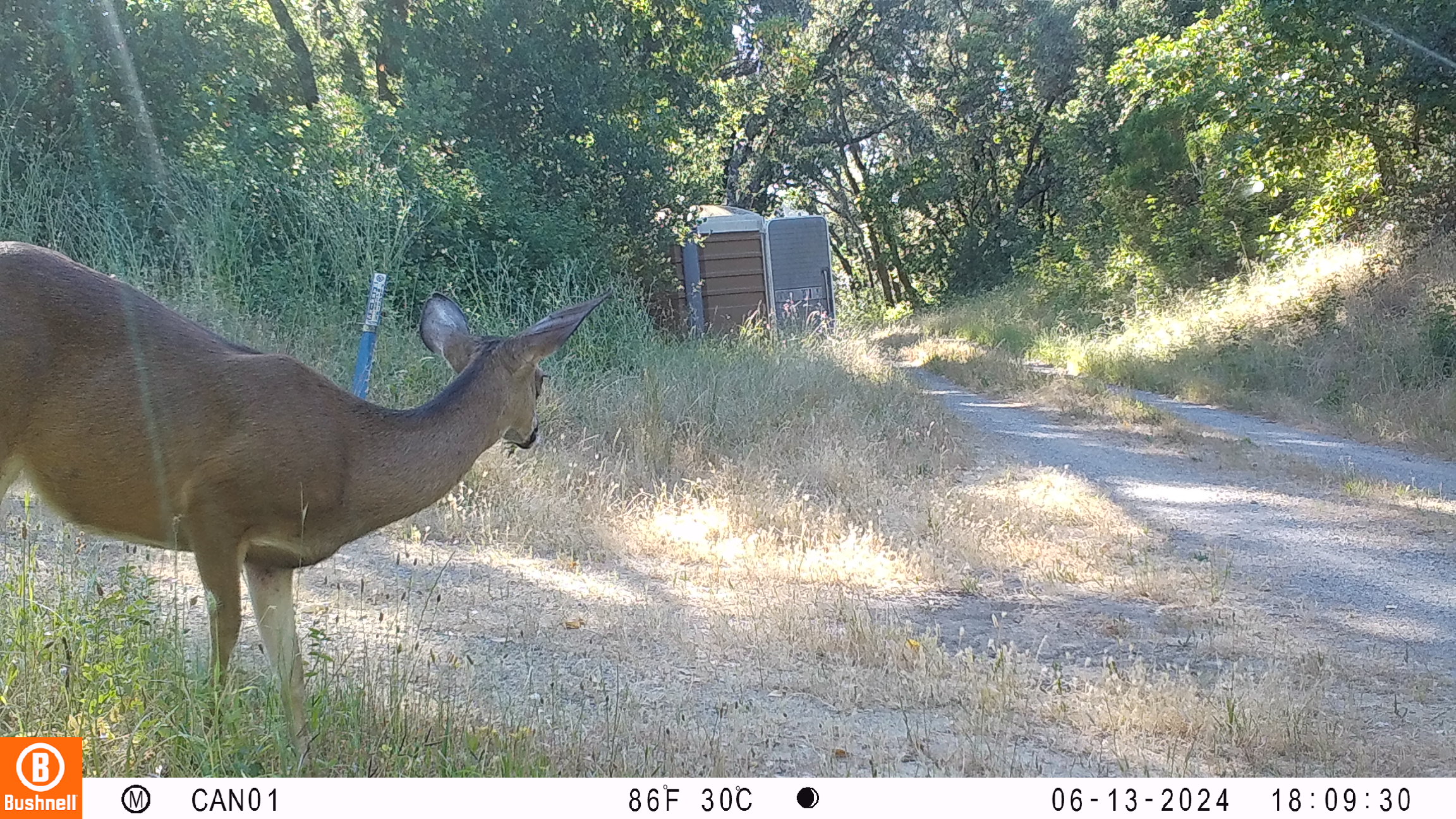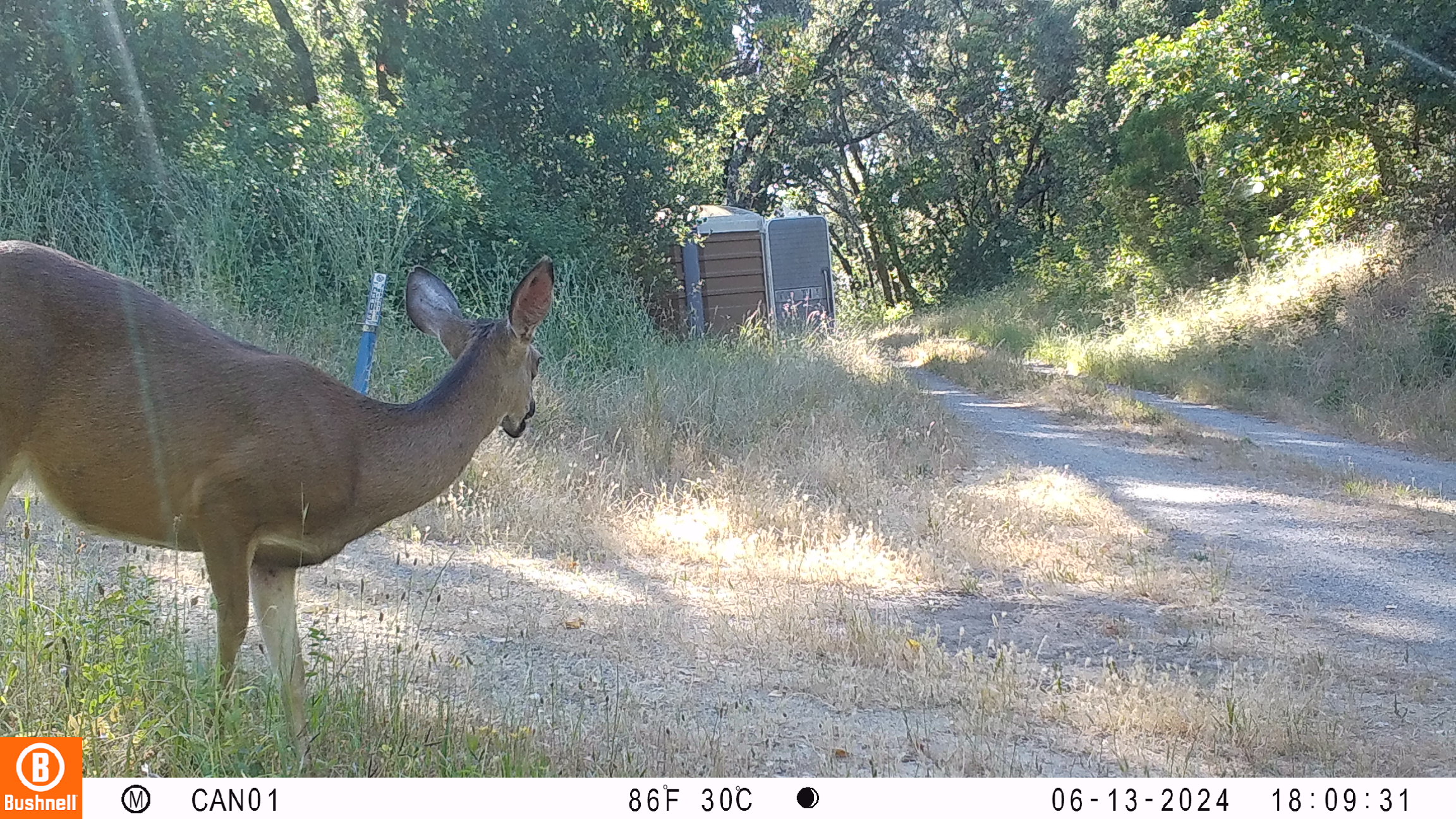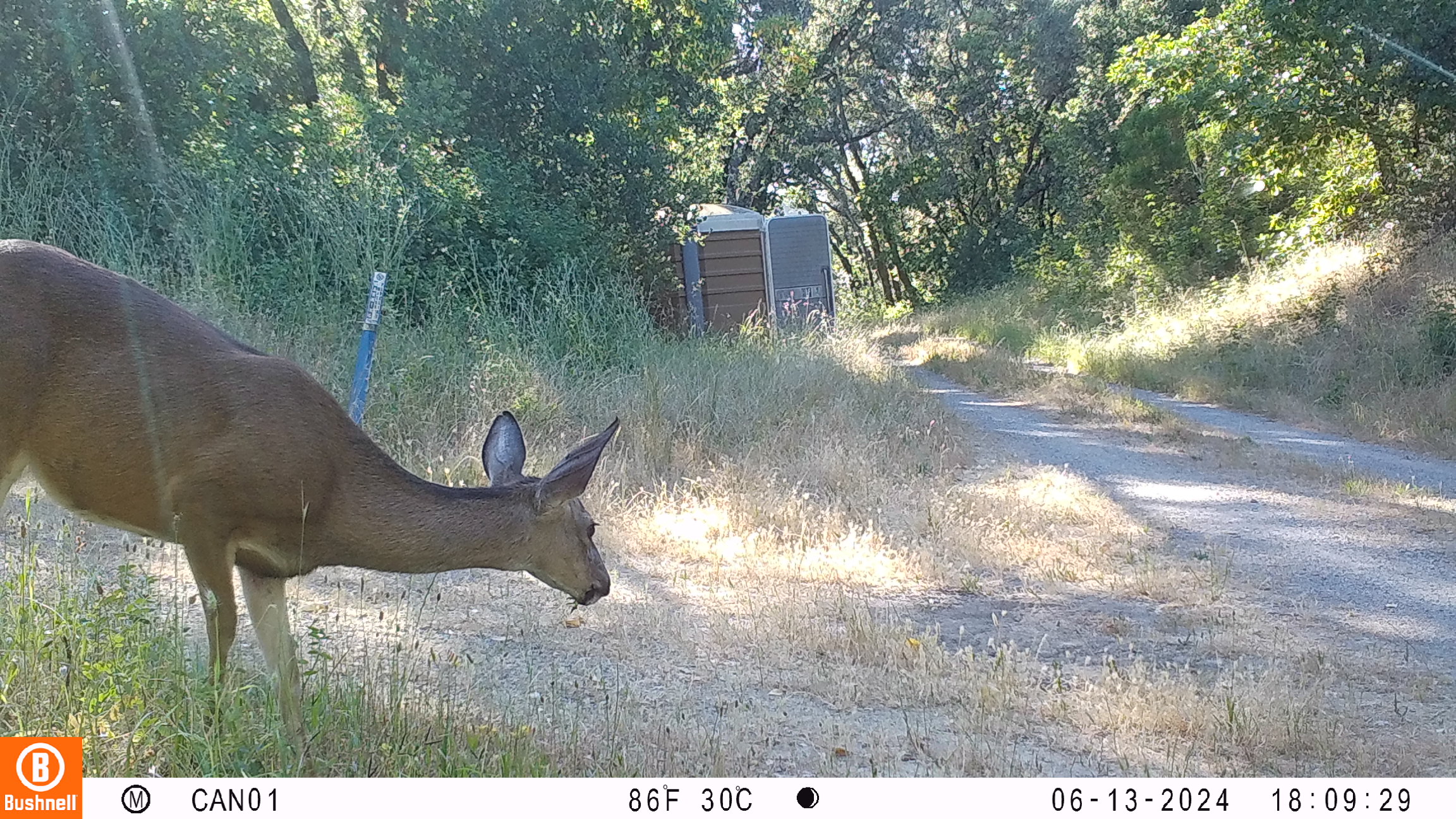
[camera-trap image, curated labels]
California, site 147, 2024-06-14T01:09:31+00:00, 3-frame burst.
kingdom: Animalia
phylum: Chordata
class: Mammalia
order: Artiodactyla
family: Cervidae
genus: Odocoileus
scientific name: Odocoileus hemionus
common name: mule deer